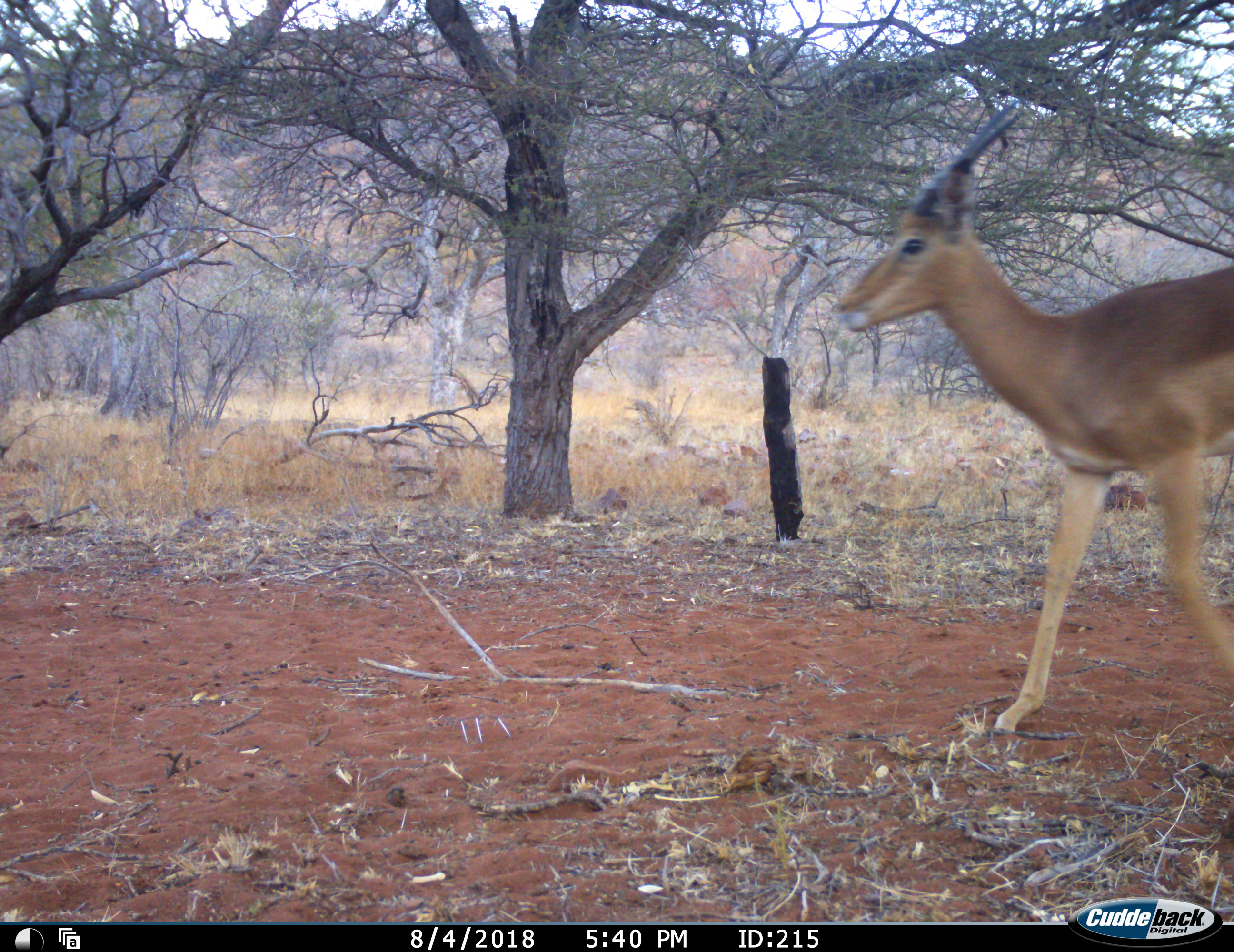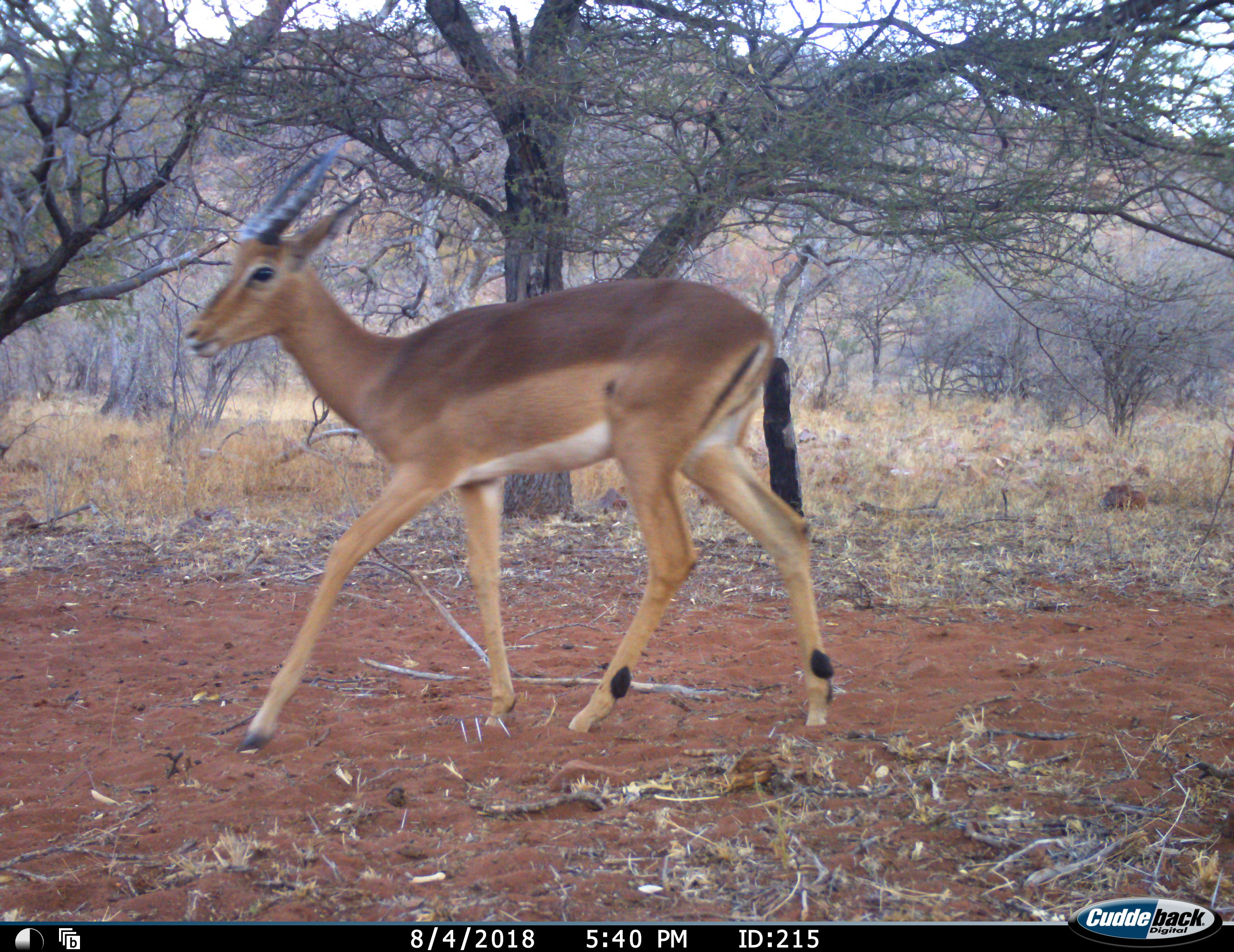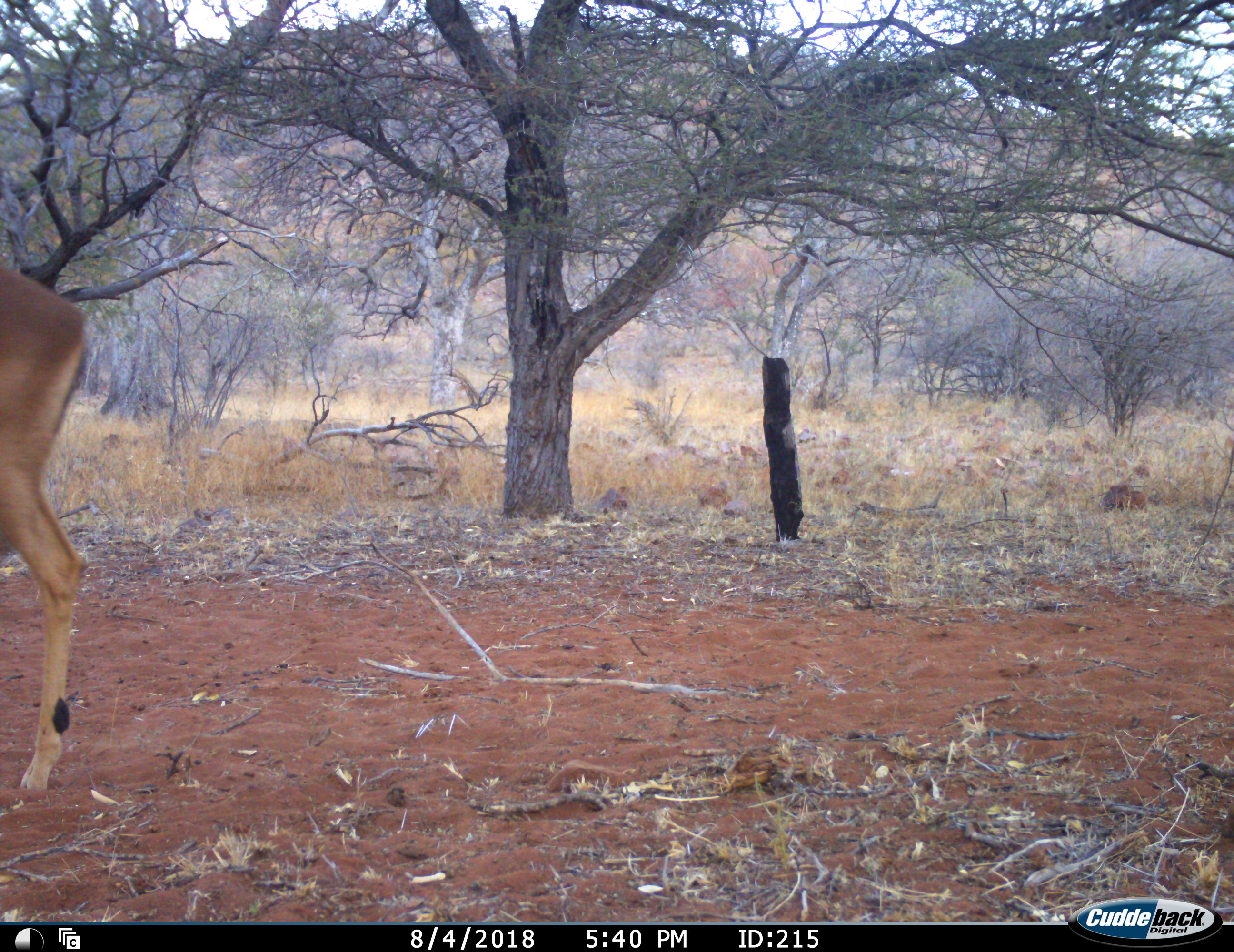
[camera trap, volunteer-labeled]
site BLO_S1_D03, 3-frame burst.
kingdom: Animalia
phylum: Chordata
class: Mammalia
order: Artiodactyla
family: Bovidae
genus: Aepyceros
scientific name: Aepyceros melampus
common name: impala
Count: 1.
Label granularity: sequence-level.